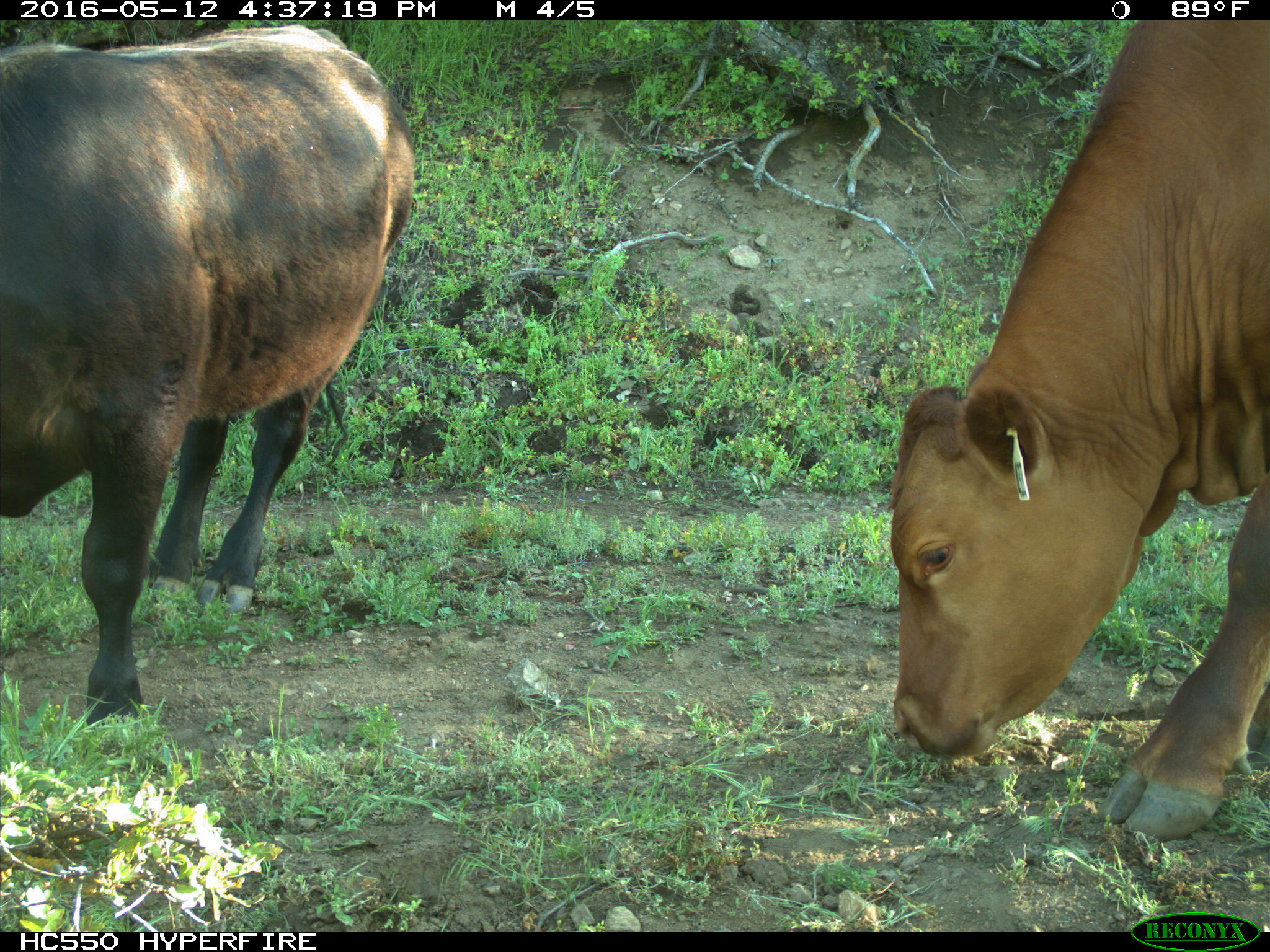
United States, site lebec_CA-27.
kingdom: Animalia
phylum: Chordata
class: Mammalia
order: Artiodactyla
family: Bovidae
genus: Bos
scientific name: Bos taurus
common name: domestic cow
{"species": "Bos taurus (domestic cow)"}